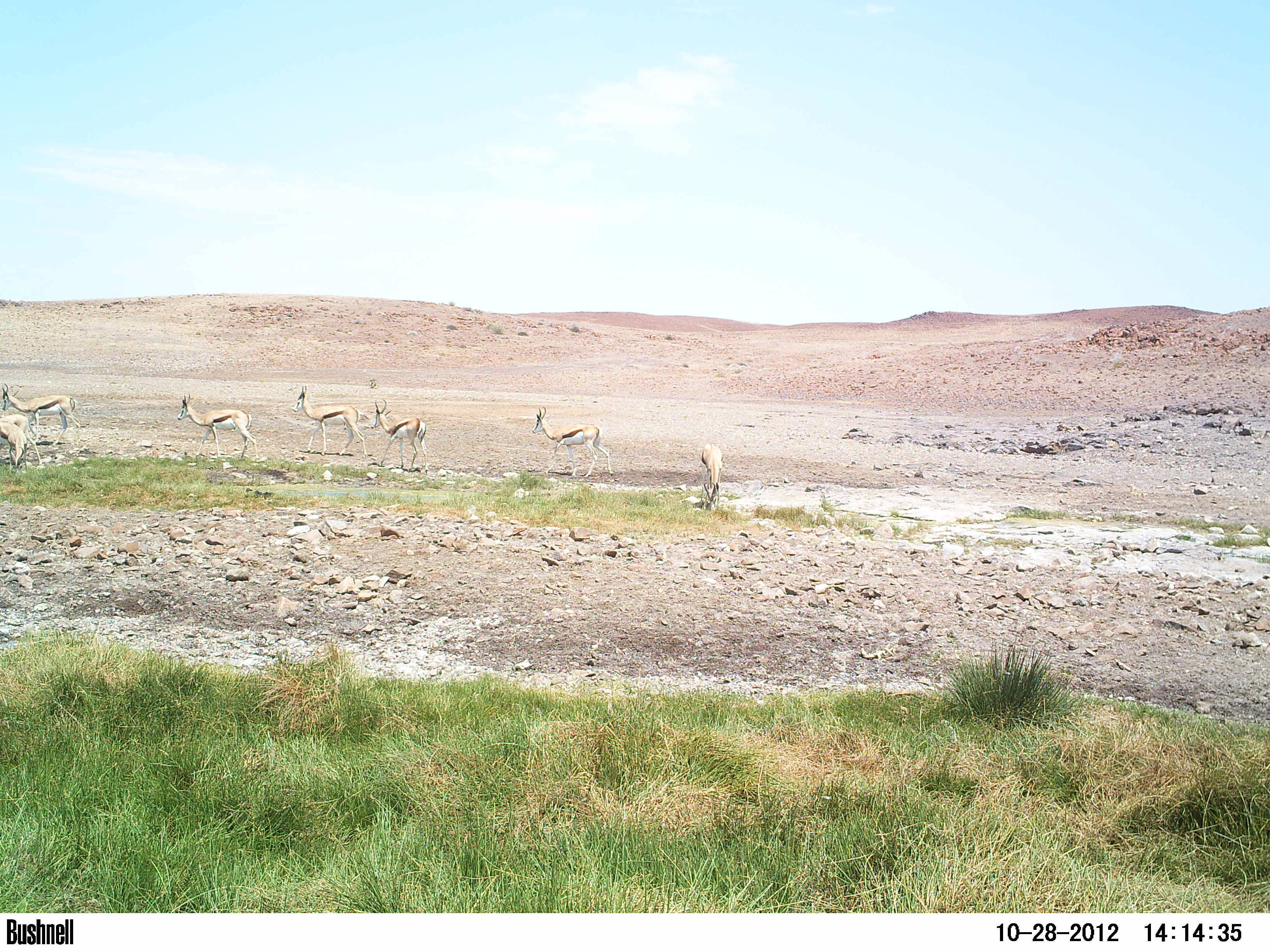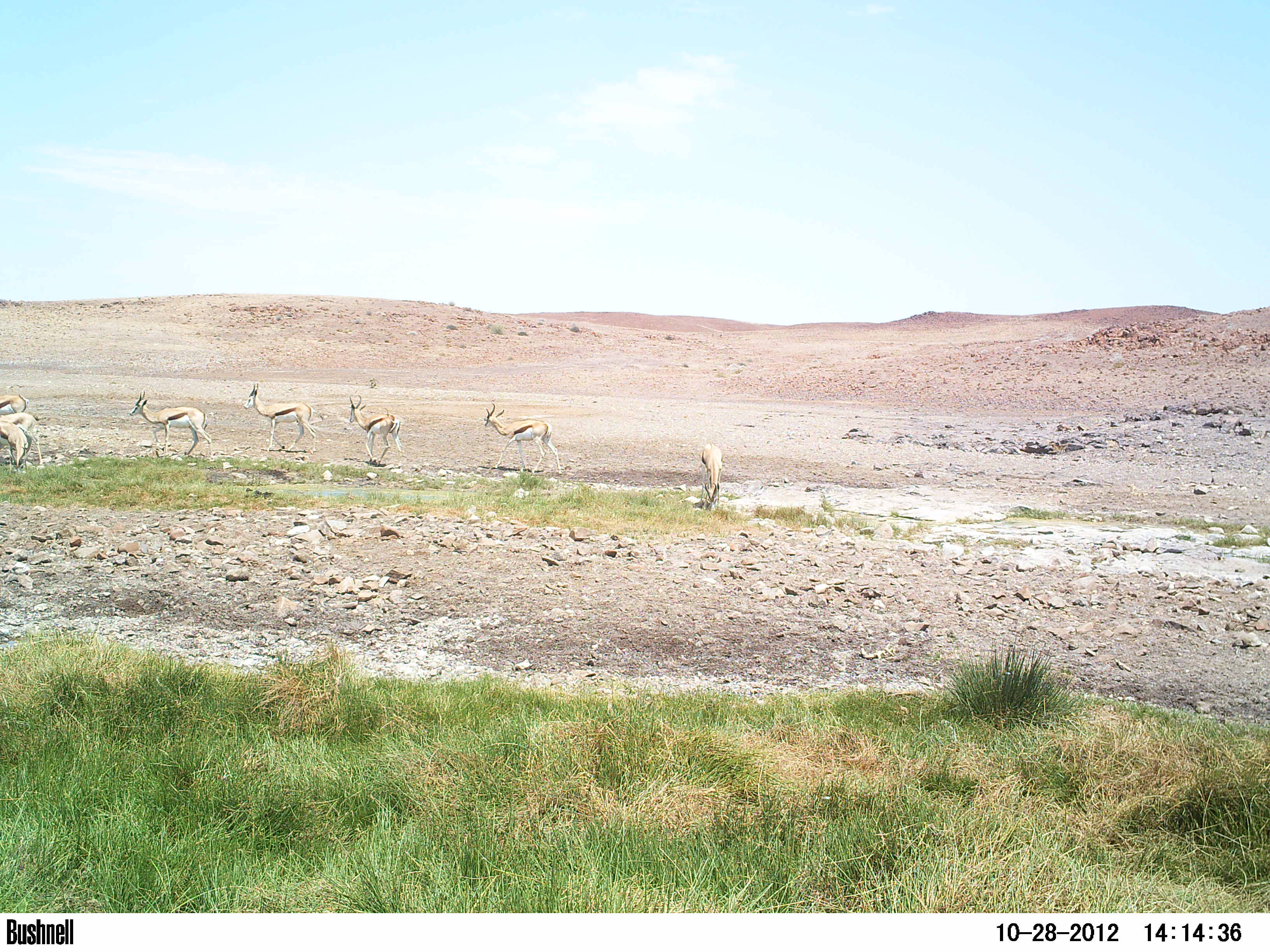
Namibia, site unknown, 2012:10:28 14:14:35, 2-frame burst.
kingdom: Animalia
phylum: Chordata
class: Mammalia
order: Artiodactyla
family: Bovidae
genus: Antidorcas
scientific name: Antidorcas marsupialis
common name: springbok